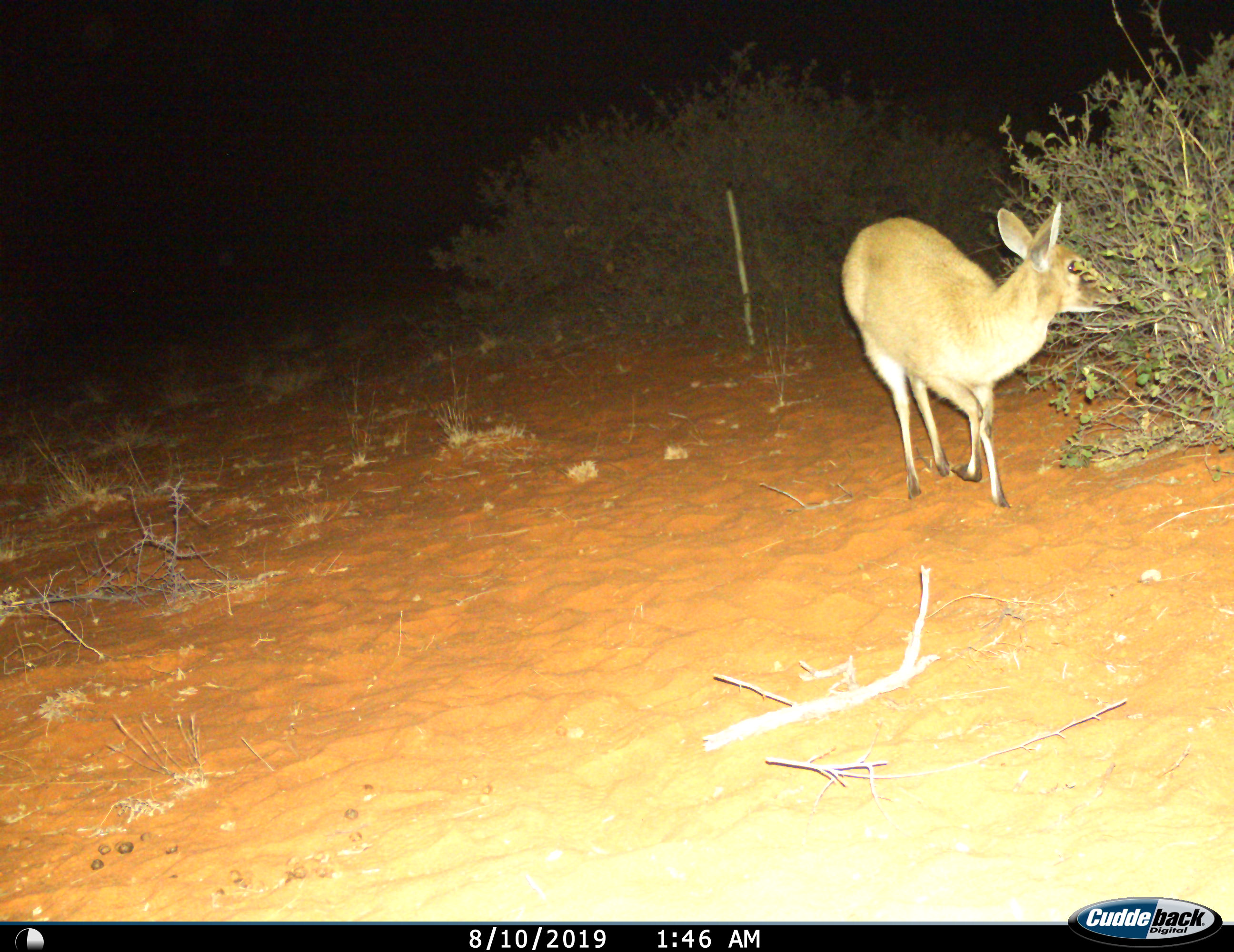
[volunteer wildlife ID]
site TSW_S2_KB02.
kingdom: Animalia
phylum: Chordata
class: Mammalia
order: Artiodactyla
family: Bovidae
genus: Sylvicapra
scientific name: Sylvicapra grimmia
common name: common duiker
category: duikercommongrey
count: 1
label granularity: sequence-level